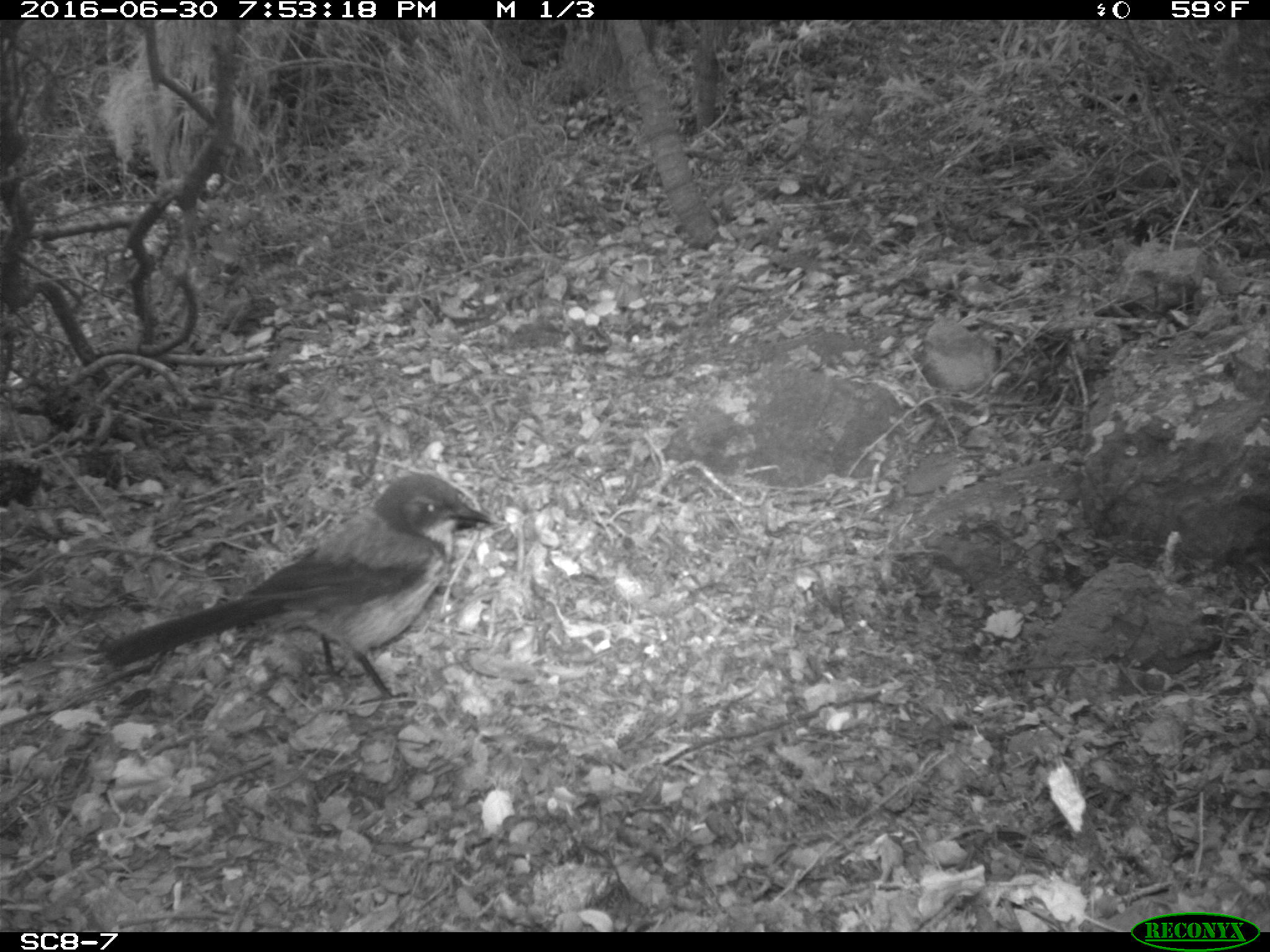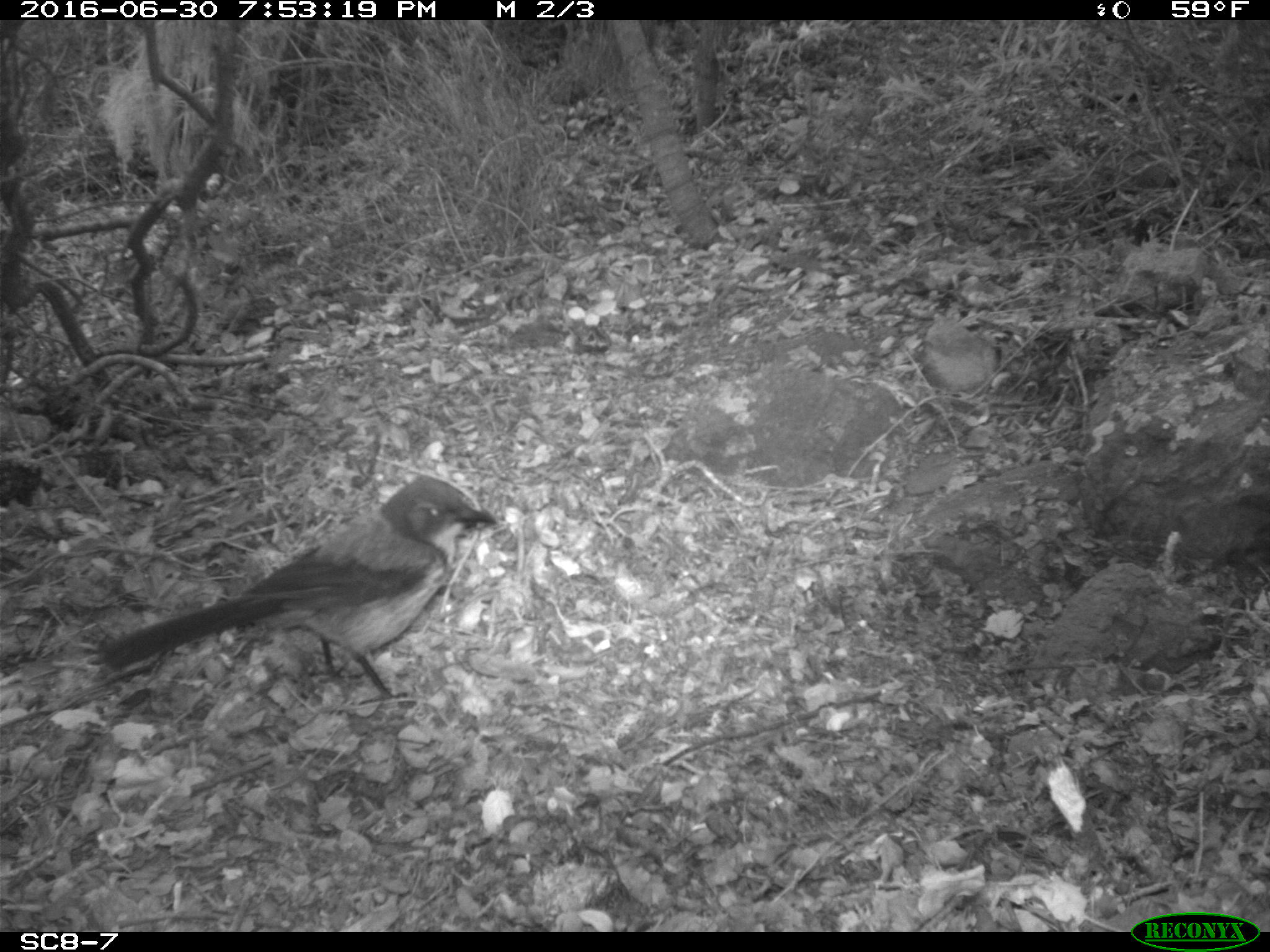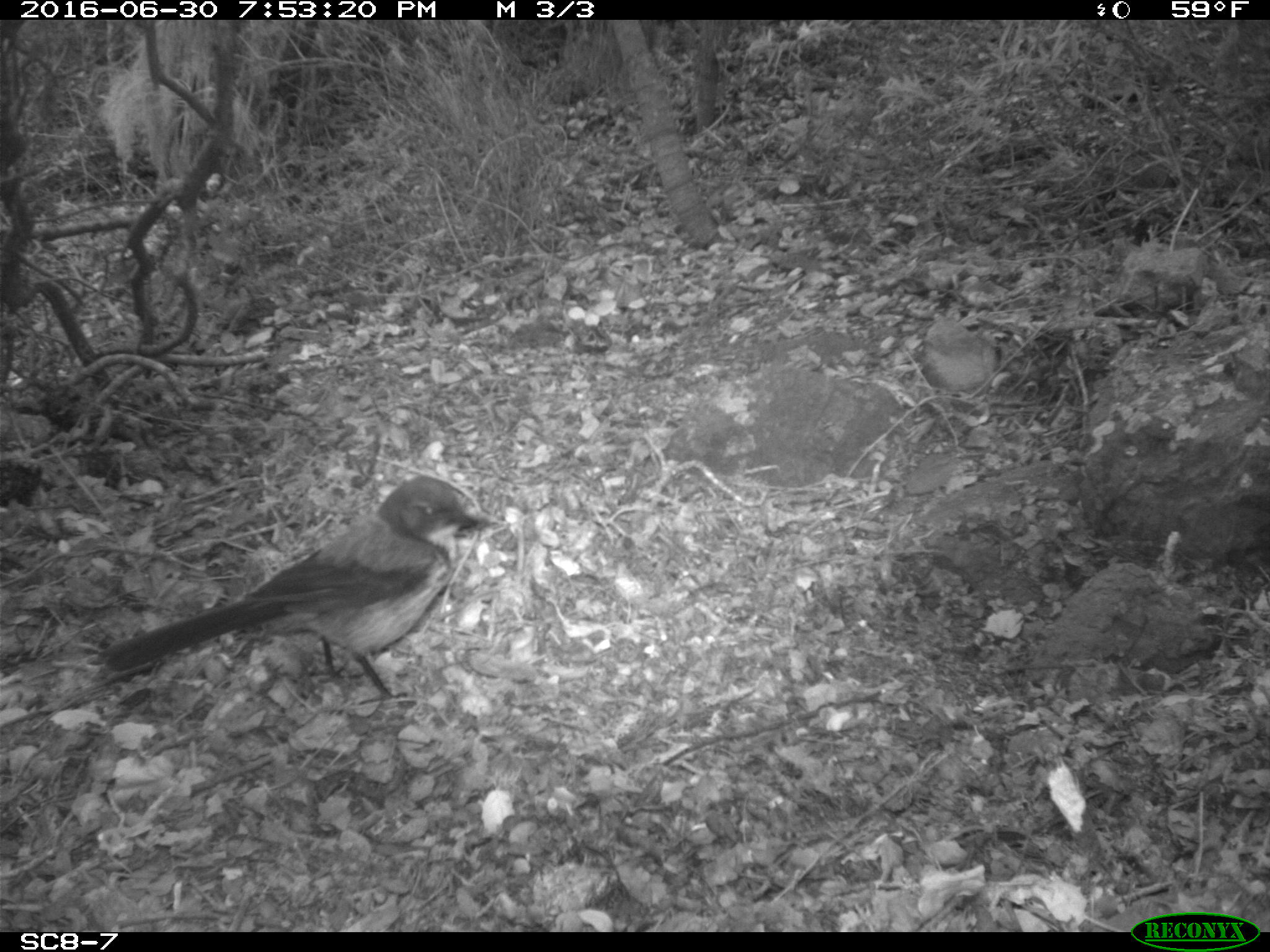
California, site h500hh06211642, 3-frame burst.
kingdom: Animalia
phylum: Chordata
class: Aves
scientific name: Aves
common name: bird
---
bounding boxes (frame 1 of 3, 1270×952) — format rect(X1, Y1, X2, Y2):
bird: rect(106, 471, 502, 707)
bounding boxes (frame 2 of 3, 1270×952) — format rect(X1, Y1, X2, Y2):
bird: rect(97, 473, 499, 703)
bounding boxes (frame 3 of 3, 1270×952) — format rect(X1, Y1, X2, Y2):
bird: rect(94, 475, 503, 706)